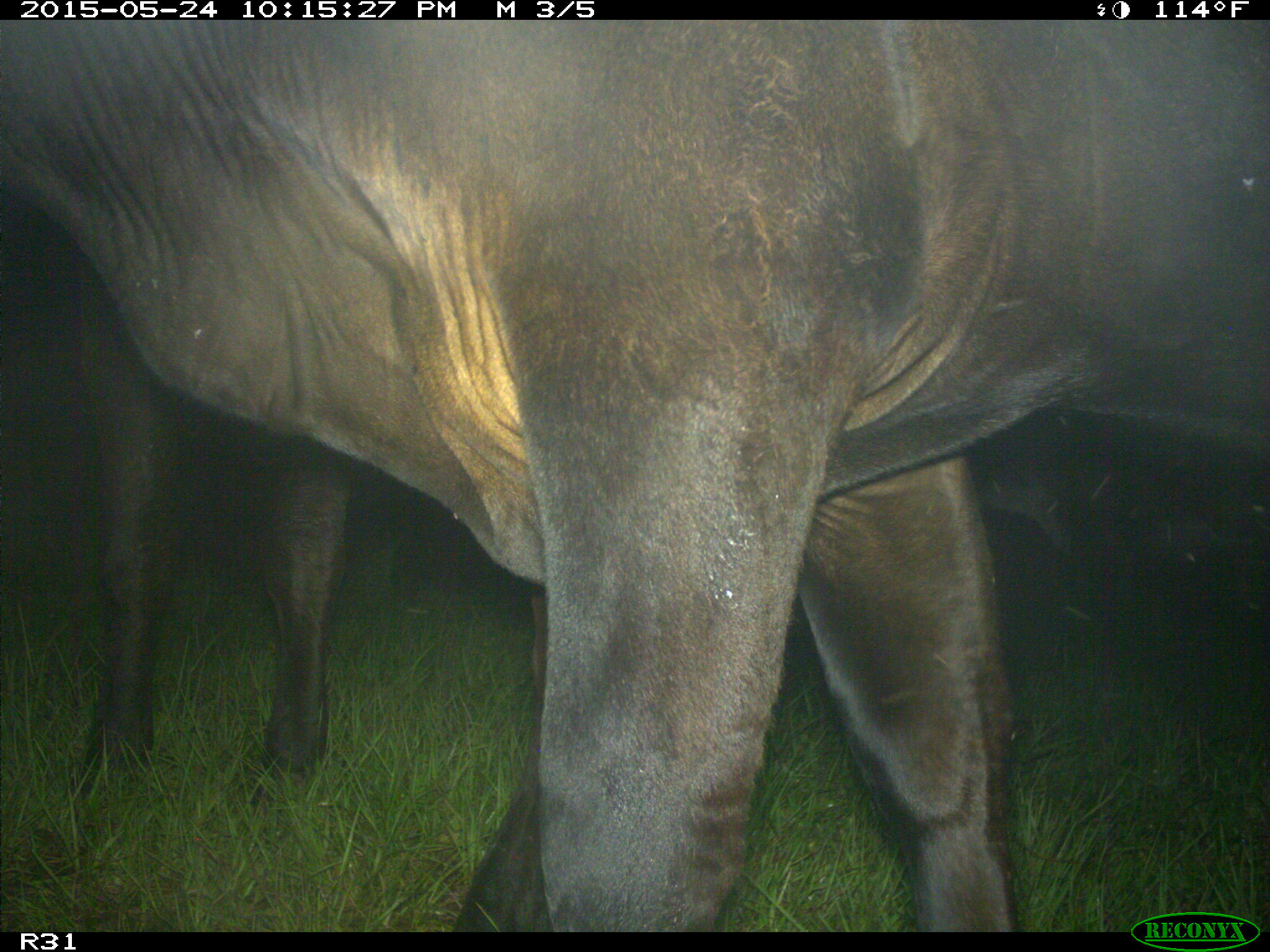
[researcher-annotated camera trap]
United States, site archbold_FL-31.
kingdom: Animalia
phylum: Chordata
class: Mammalia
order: Artiodactyla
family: Bovidae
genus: Bos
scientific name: Bos taurus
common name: domestic cow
Bos taurus (domestic cow).